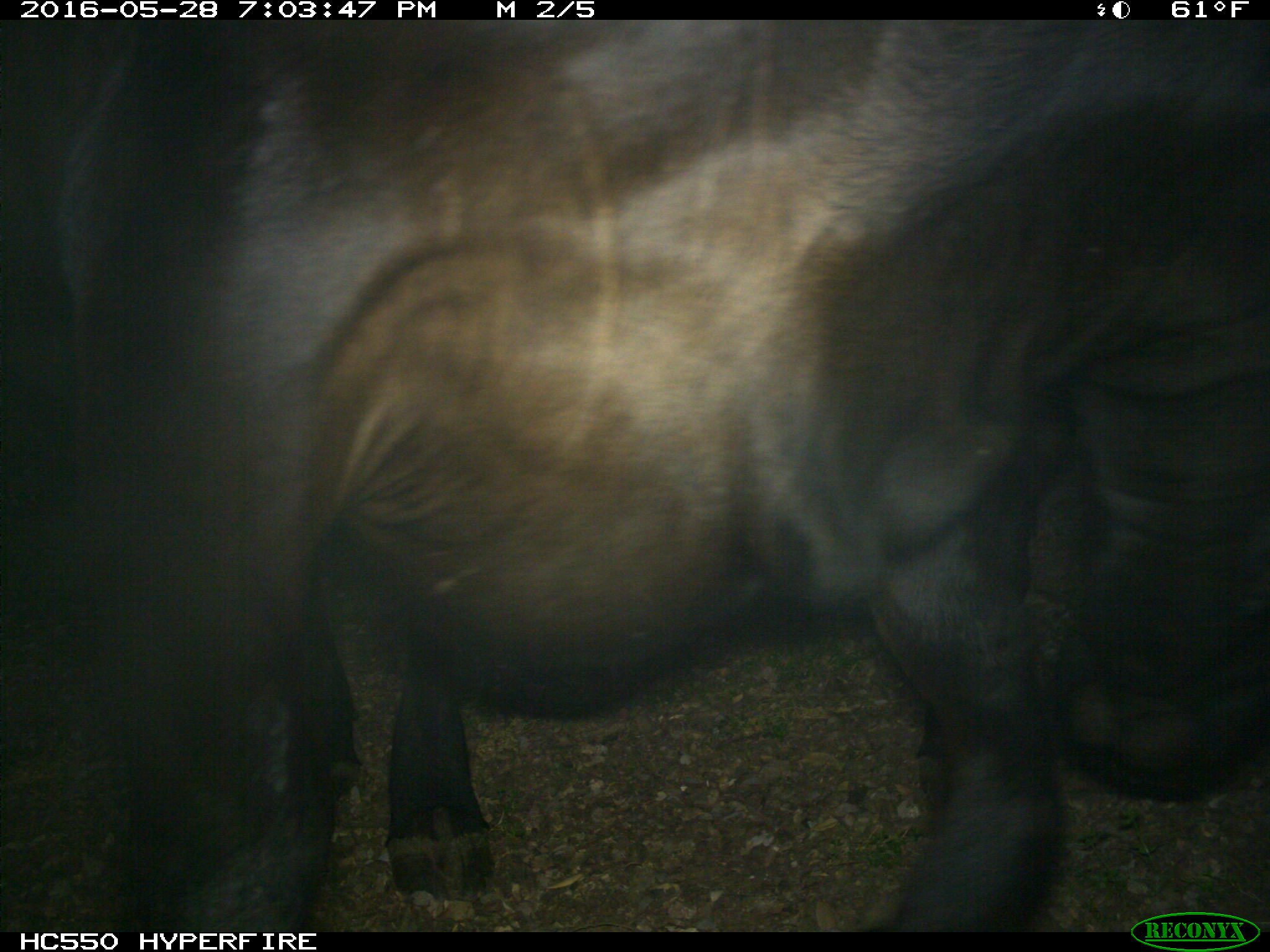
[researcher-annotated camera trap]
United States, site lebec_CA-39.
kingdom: Animalia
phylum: Chordata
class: Mammalia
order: Artiodactyla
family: Bovidae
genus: Bos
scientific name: Bos taurus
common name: domestic cow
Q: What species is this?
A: Bos taurus (domestic cow).